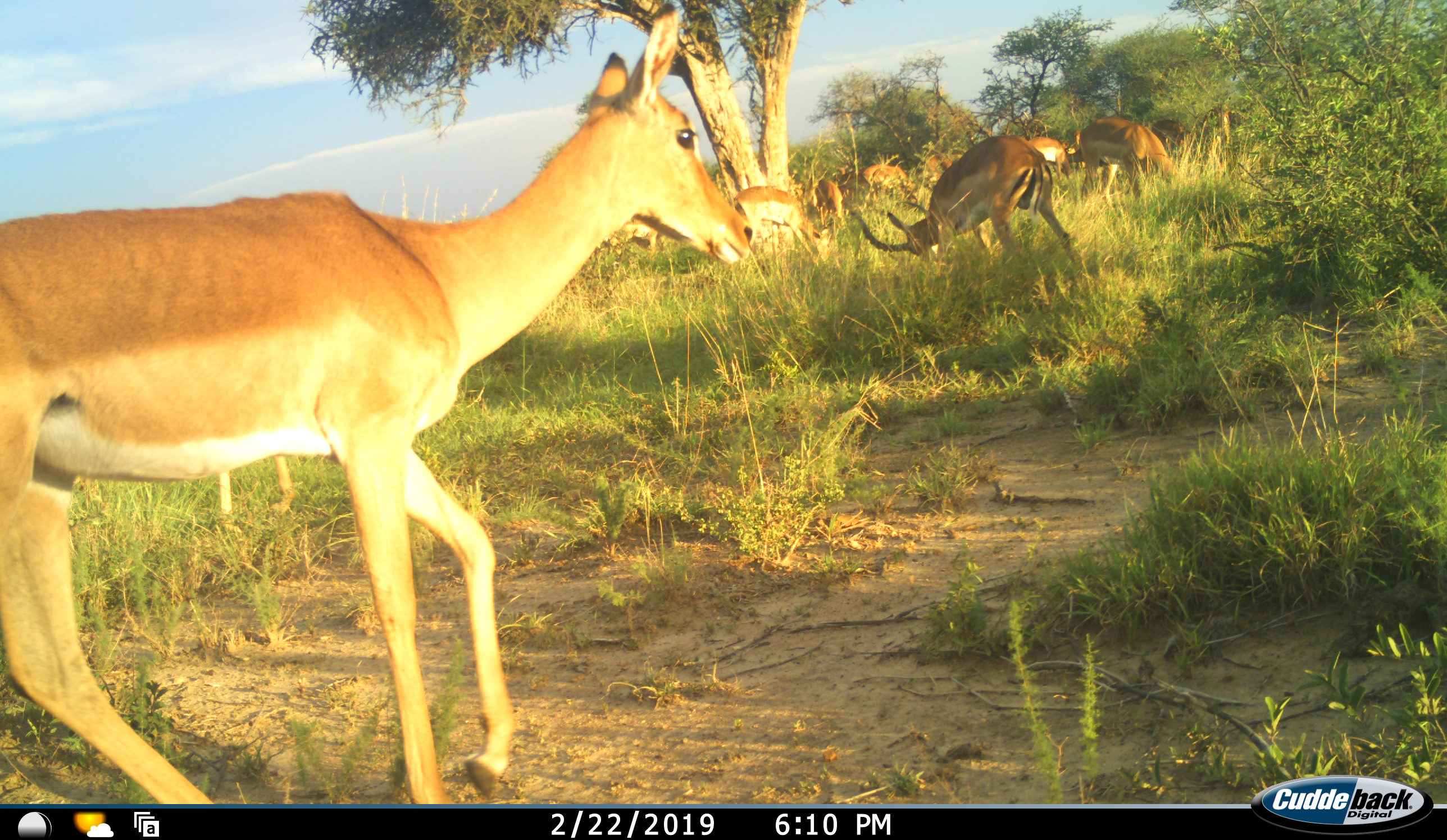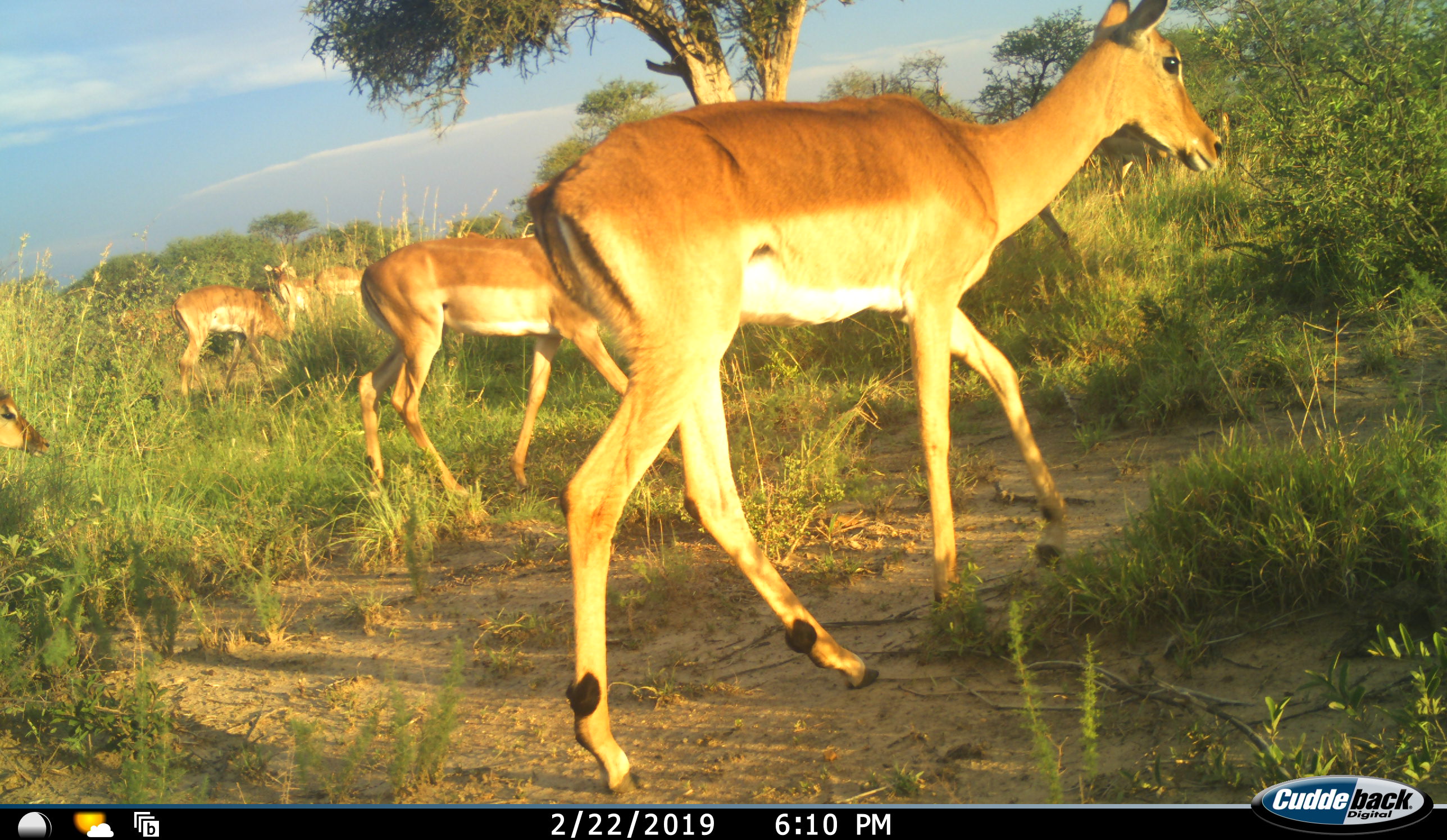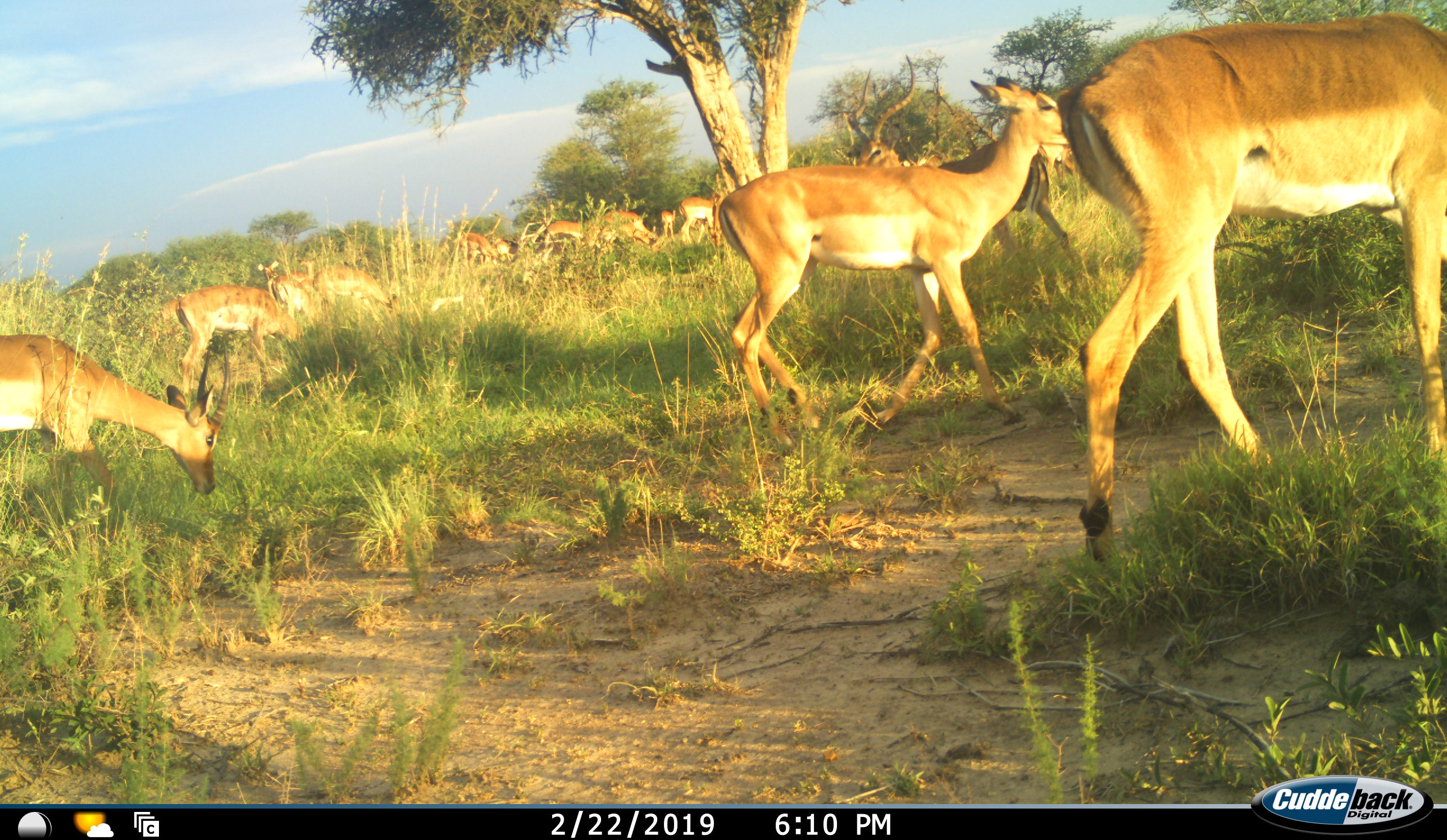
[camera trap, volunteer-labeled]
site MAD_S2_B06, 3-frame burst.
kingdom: Animalia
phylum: Chordata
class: Mammalia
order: Artiodactyla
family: Bovidae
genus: Aepyceros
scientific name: Aepyceros melampus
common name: impala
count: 11-50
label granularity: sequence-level